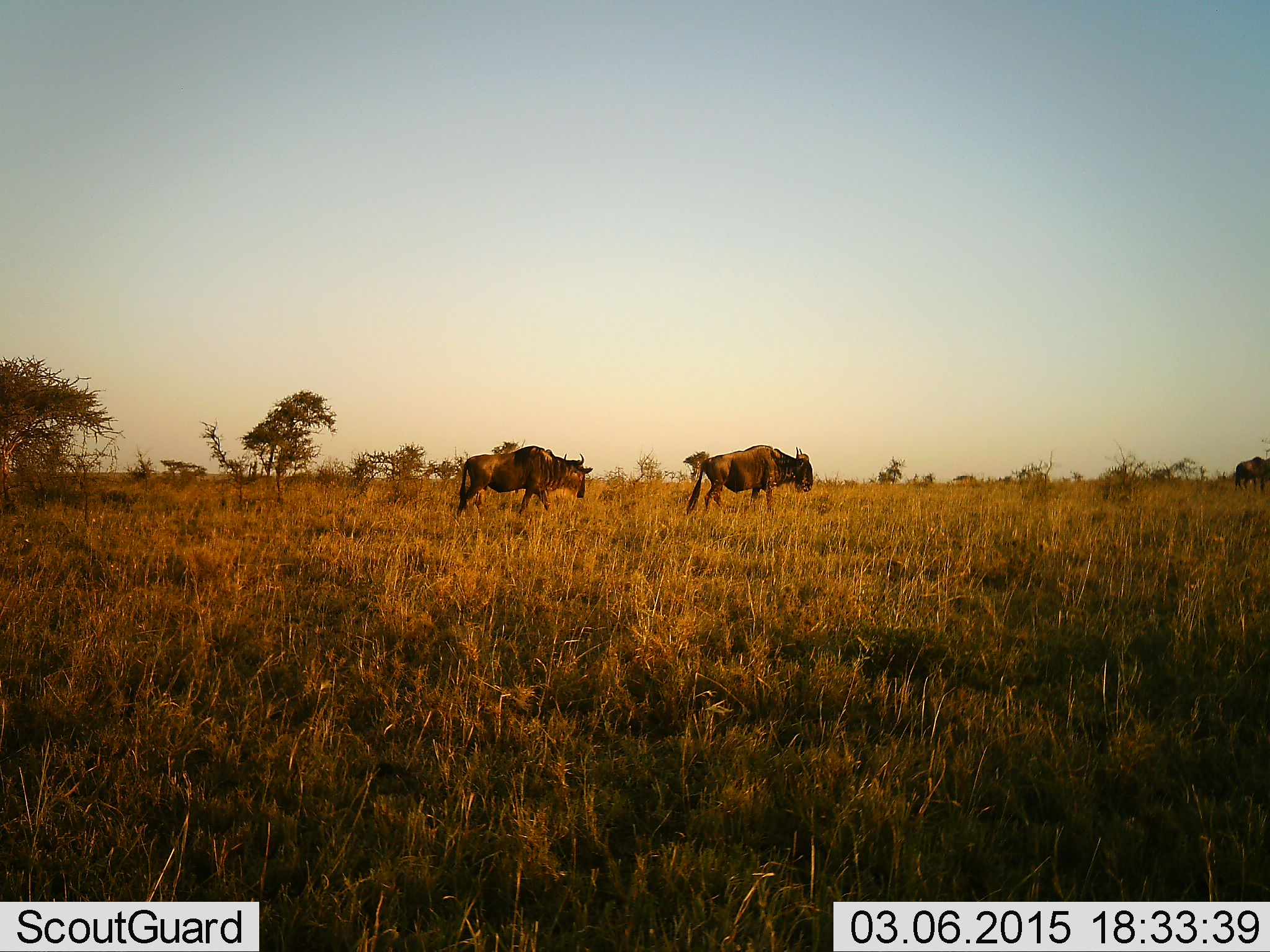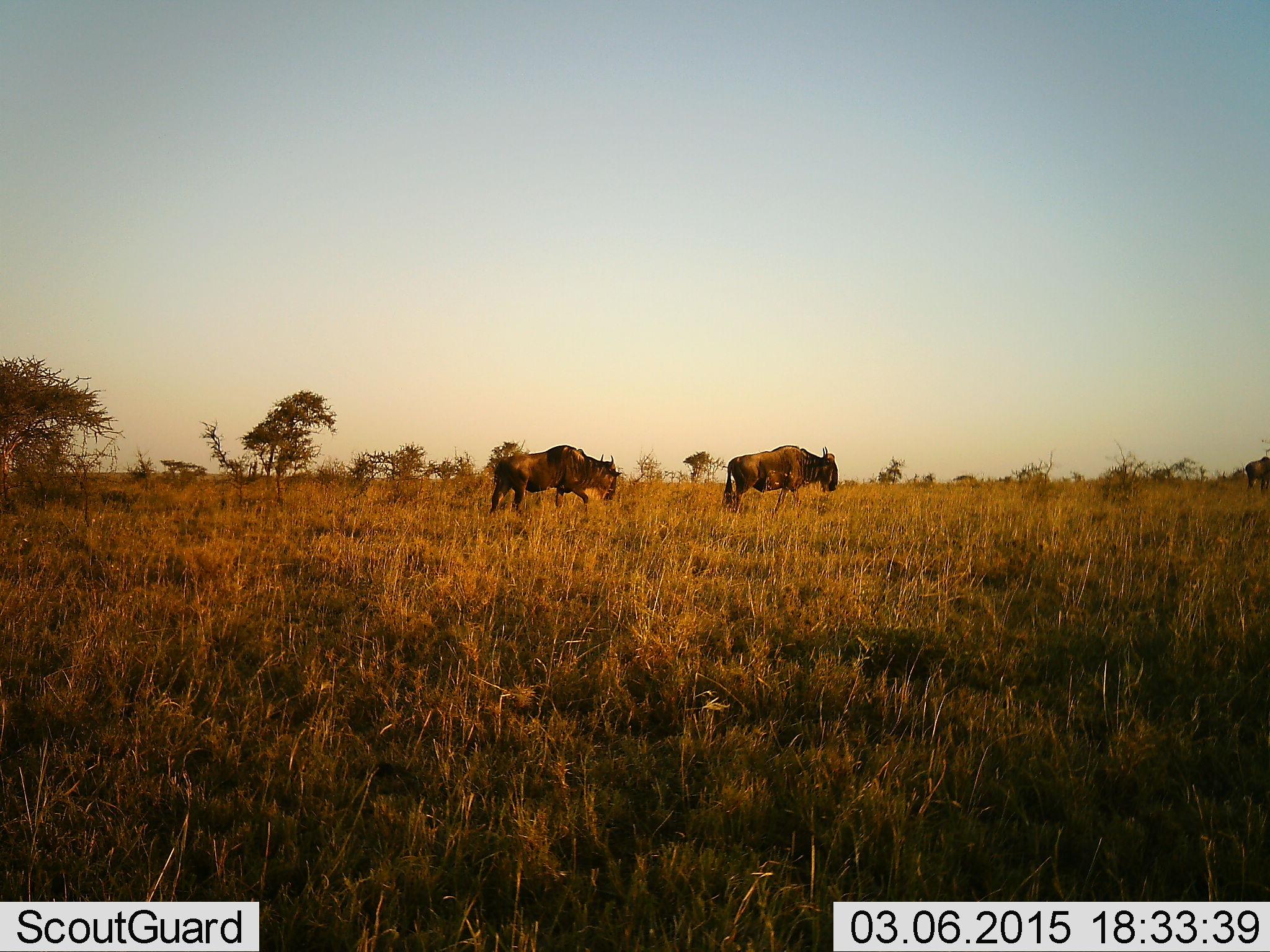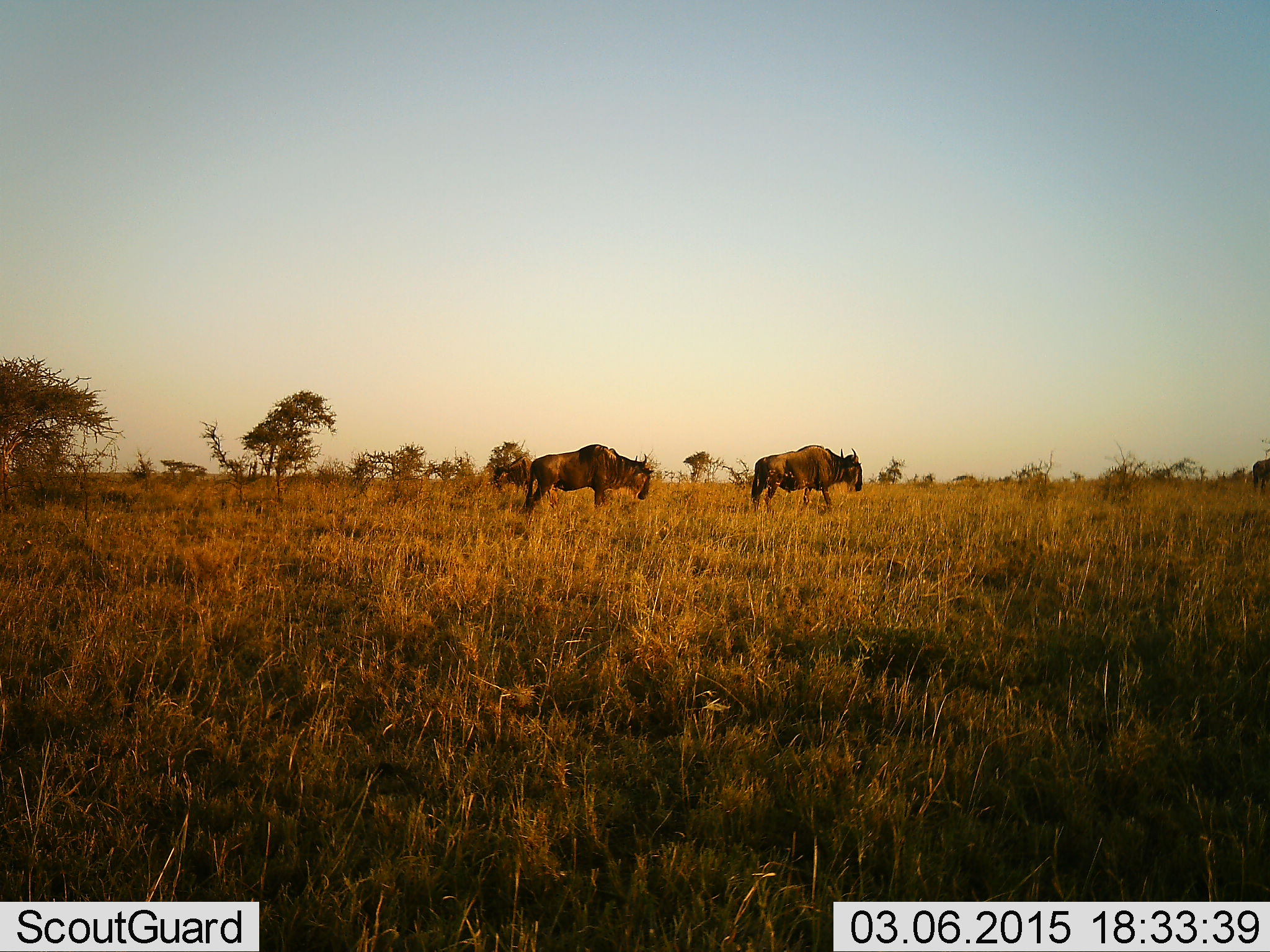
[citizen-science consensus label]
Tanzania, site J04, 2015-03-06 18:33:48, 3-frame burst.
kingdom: Animalia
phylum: Chordata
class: Mammalia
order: Artiodactyla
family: Bovidae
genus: Connochaetes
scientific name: Connochaetes taurinus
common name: blue wildebeest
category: wildebeest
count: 3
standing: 0%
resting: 0%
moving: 100%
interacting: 0%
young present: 0%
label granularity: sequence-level